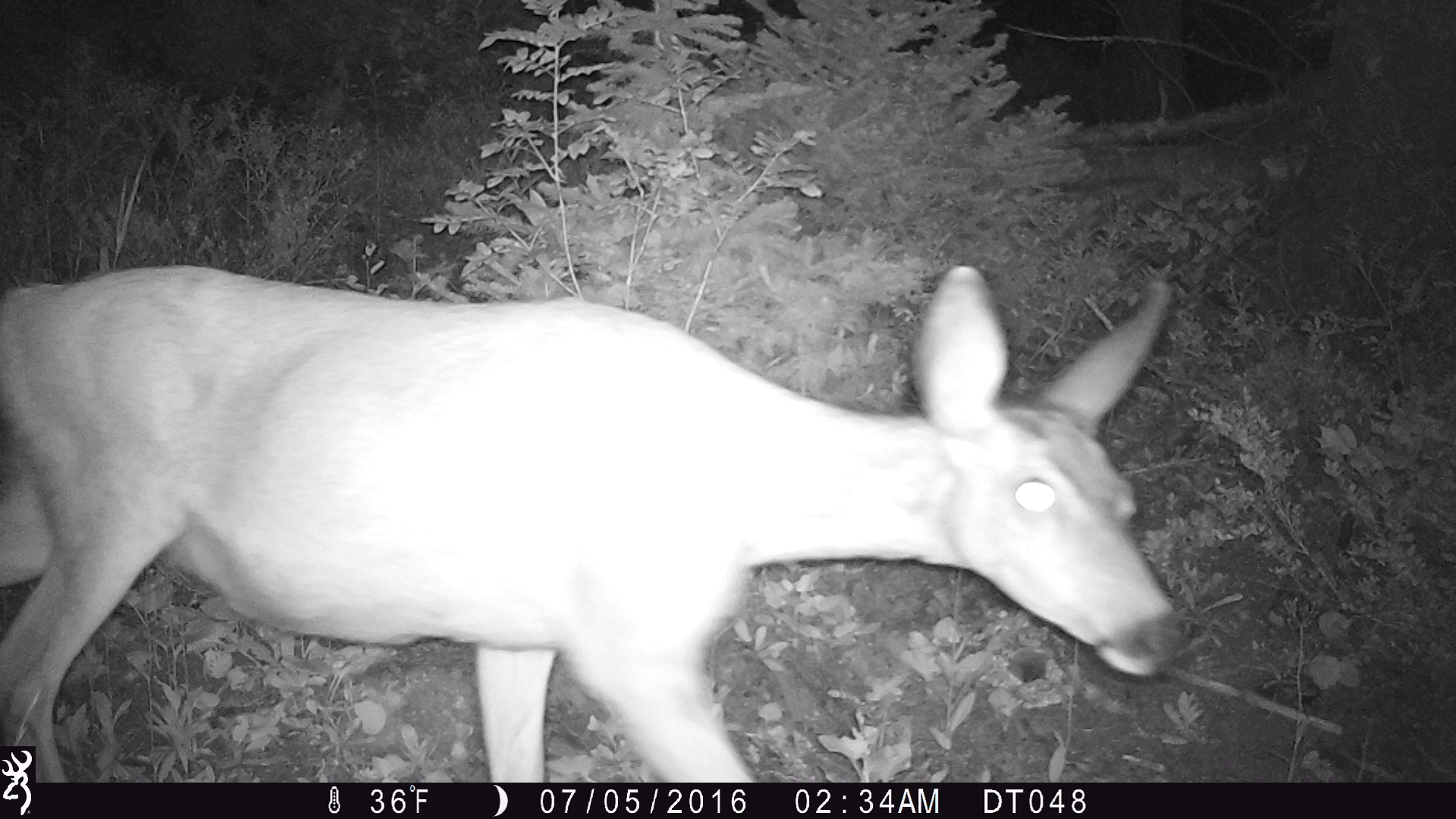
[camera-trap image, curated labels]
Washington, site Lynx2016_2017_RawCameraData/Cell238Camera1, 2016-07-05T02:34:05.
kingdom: Animalia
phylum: Chordata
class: Mammalia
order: Artiodactyla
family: Cervidae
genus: Odocoileus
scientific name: Odocoileus hemionus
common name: mule deer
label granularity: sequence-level